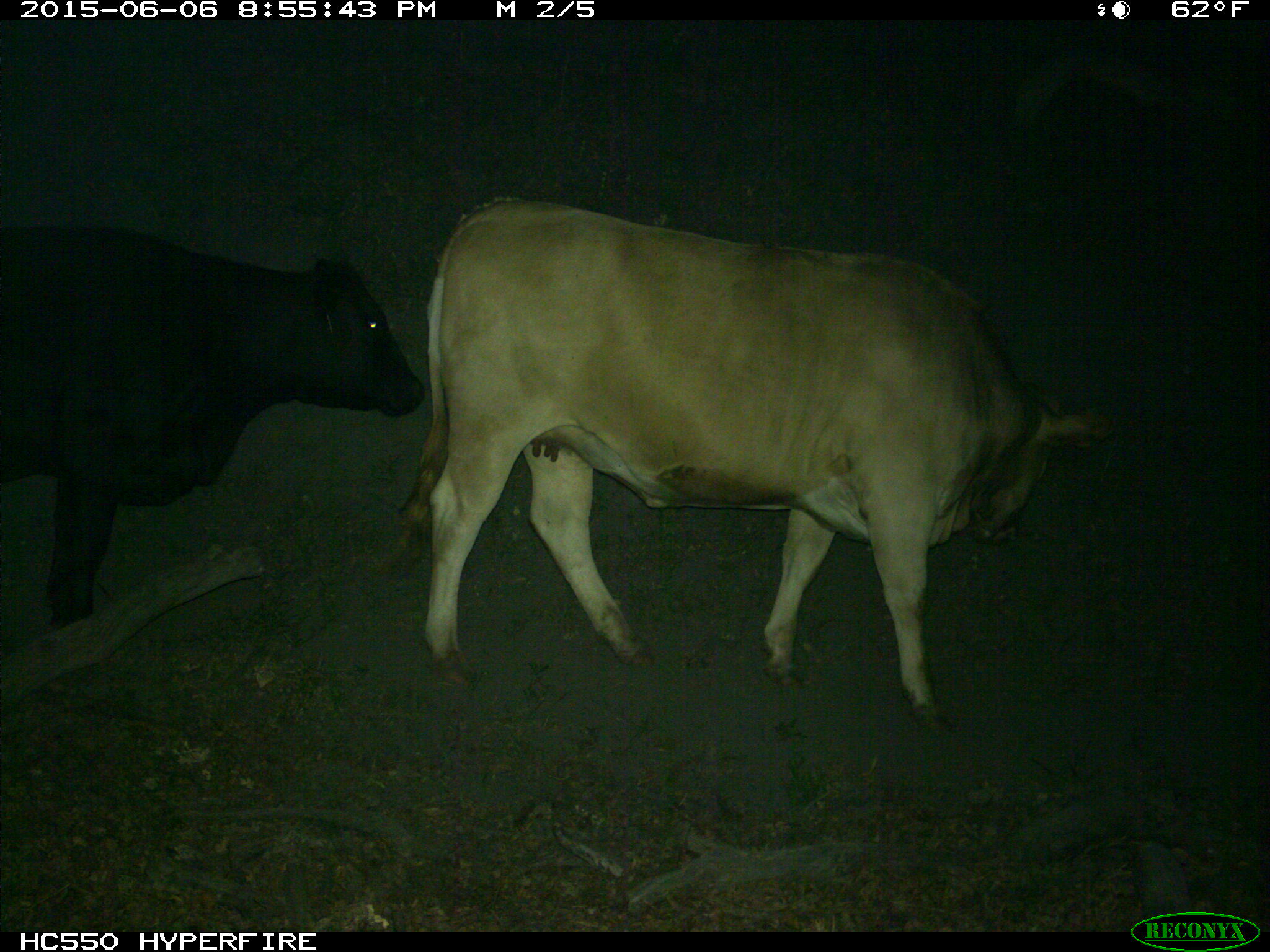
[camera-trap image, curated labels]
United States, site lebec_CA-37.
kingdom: Animalia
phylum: Chordata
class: Mammalia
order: Artiodactyla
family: Bovidae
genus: Bos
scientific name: Bos taurus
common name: domestic cow